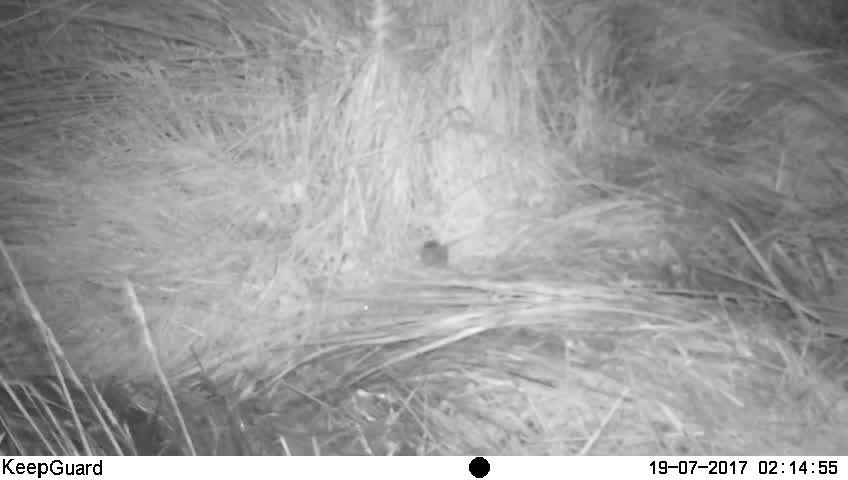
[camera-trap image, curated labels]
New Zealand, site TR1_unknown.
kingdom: Animalia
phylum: Chordata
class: Mammalia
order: Rodentia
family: Muridae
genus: Mus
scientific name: Mus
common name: mouse